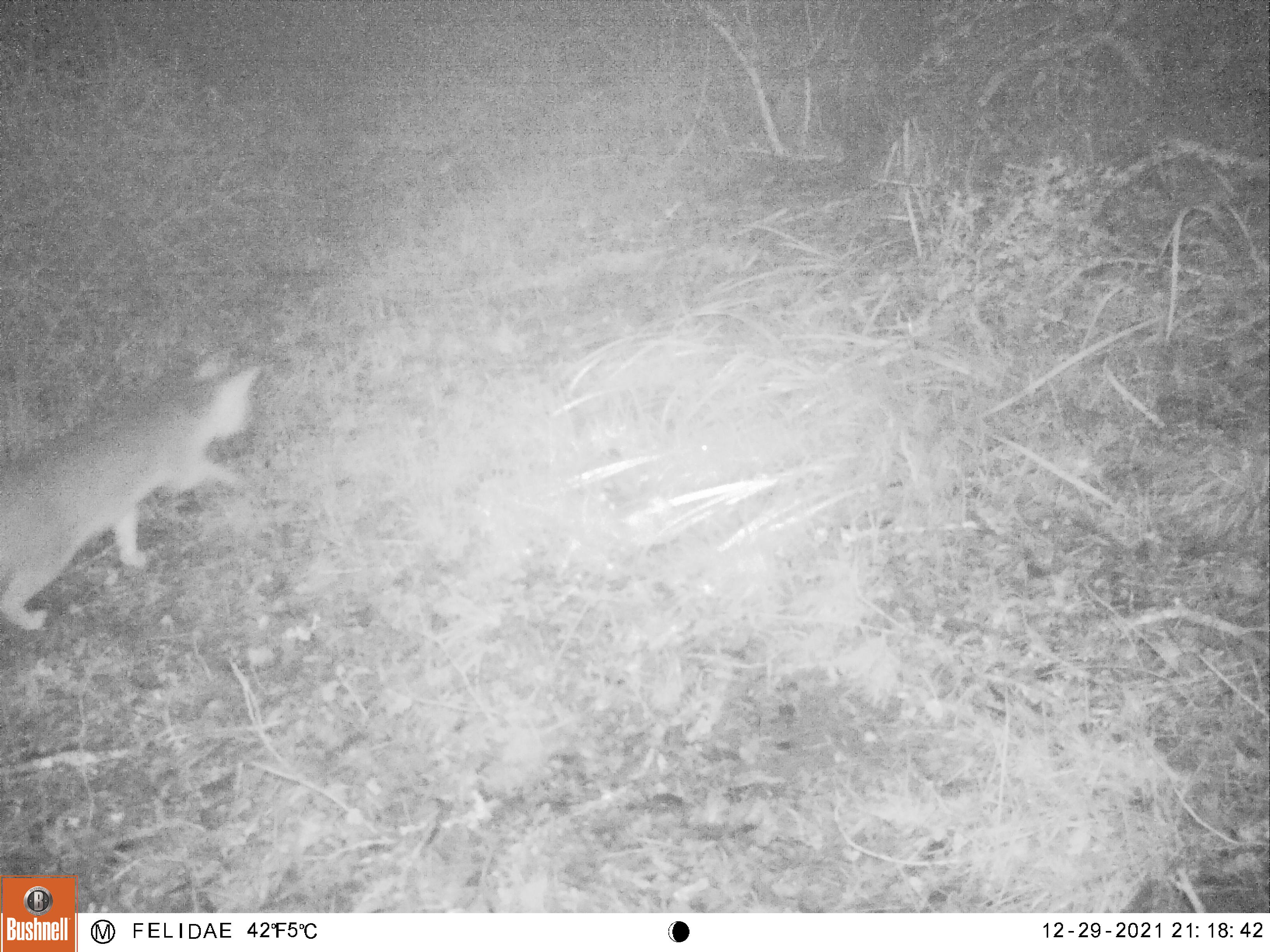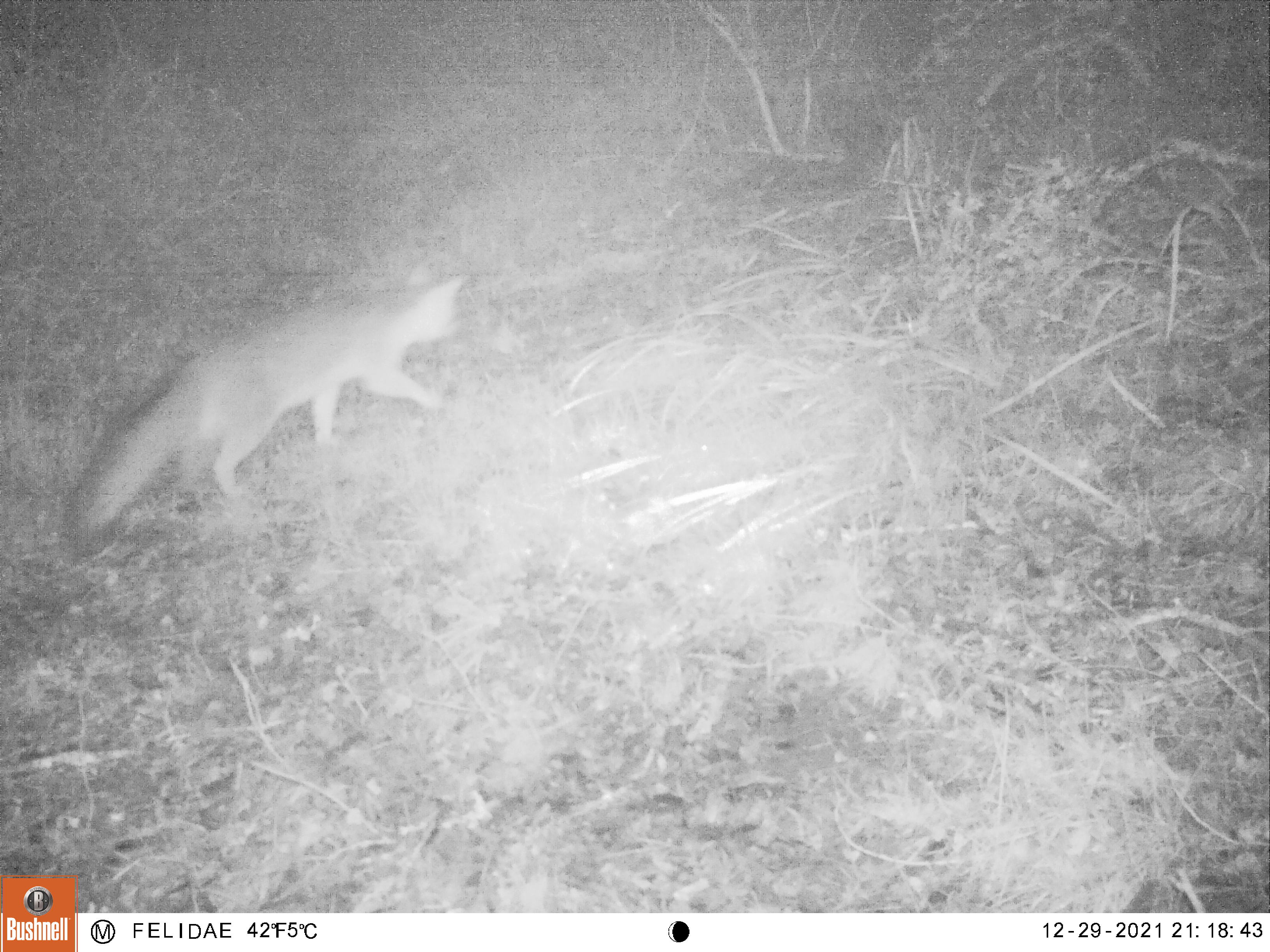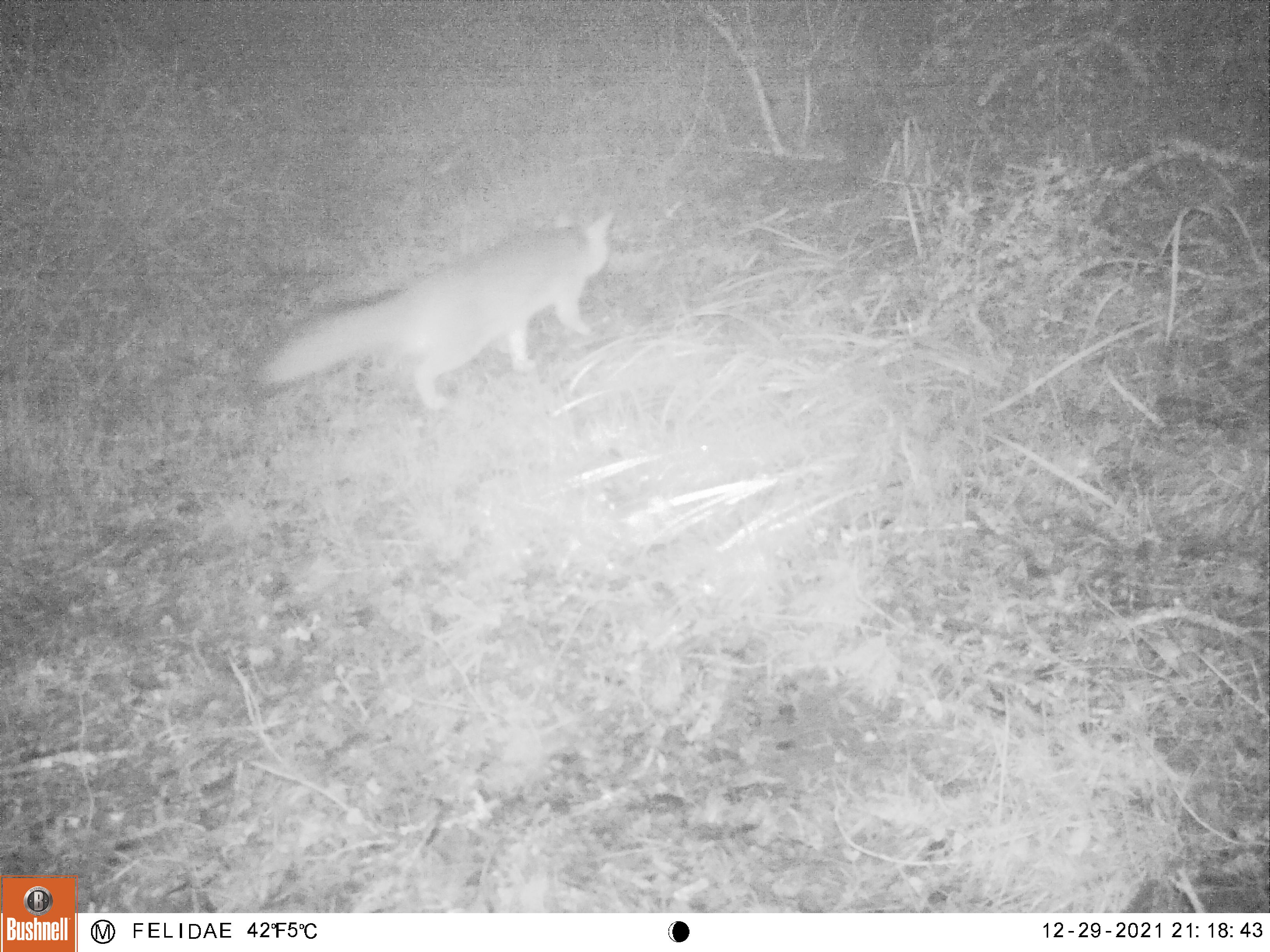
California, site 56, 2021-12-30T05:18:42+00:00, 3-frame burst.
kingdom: Animalia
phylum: Chordata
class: Mammalia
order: Carnivora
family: Canidae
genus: Urocyon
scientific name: Urocyon cinereoargenteus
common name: gray fox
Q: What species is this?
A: Gray fox (Urocyon cinereoargenteus).